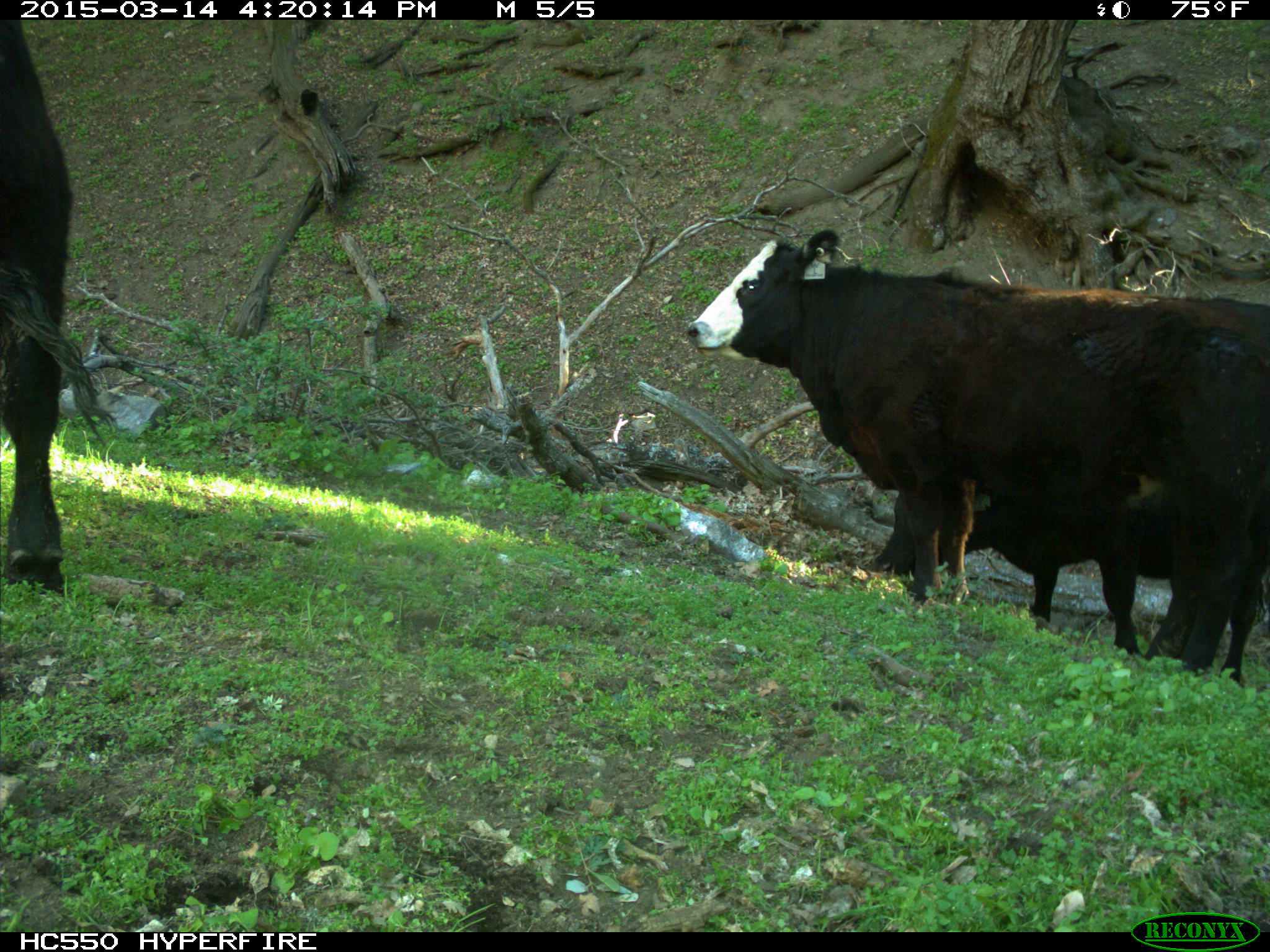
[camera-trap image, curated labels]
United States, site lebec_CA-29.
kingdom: Animalia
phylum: Chordata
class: Mammalia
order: Artiodactyla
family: Bovidae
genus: Bos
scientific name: Bos taurus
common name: domestic cow